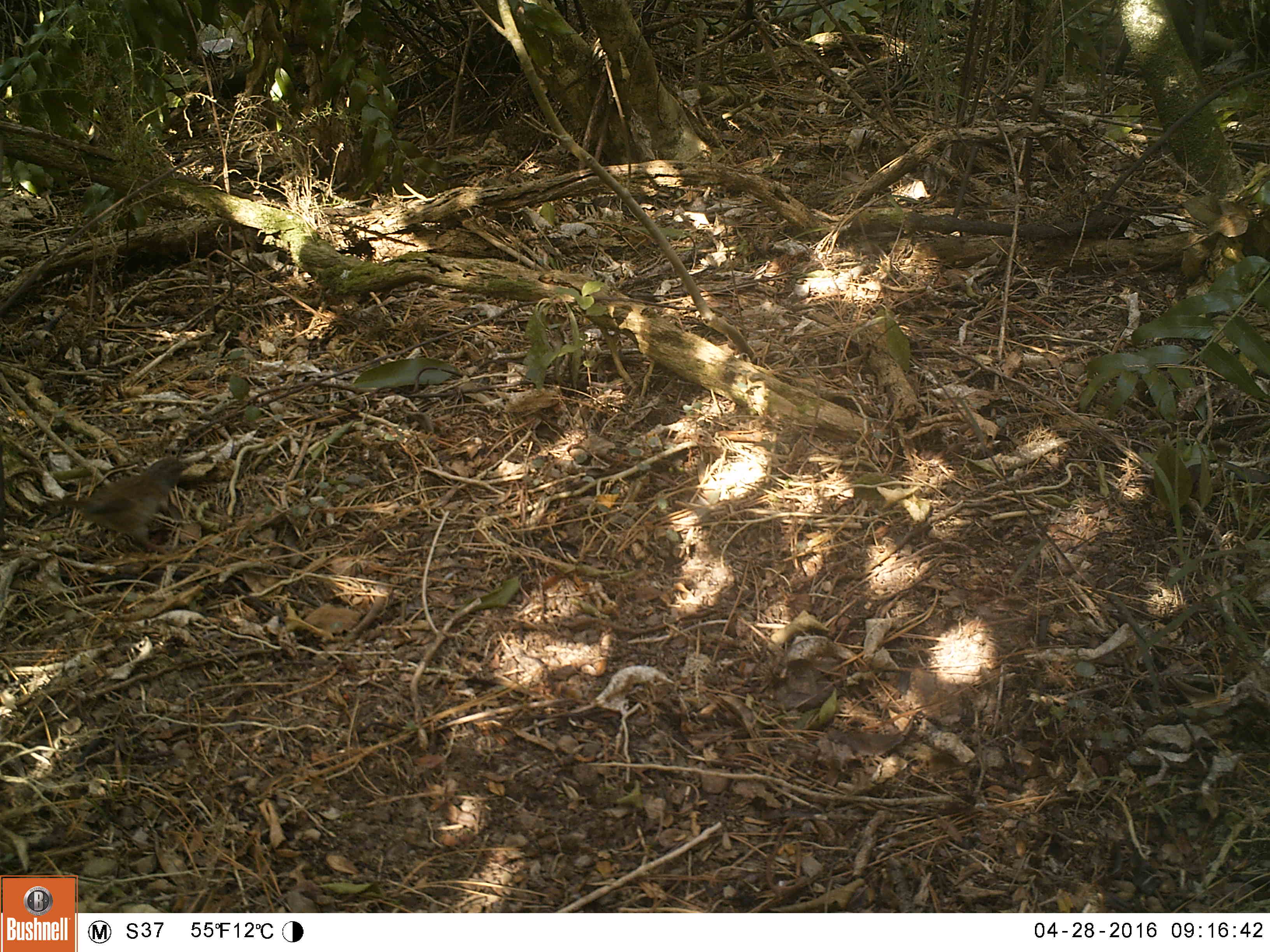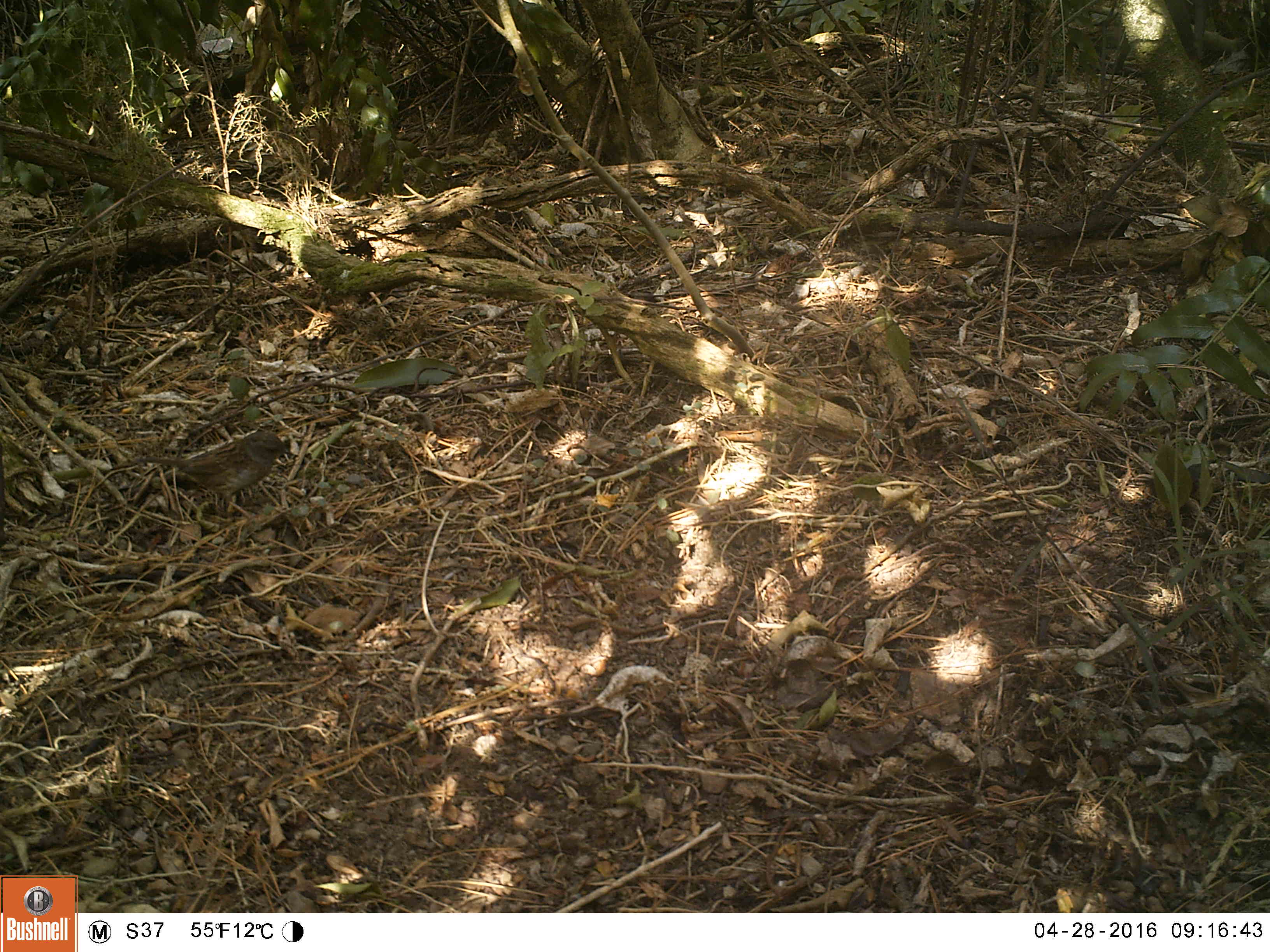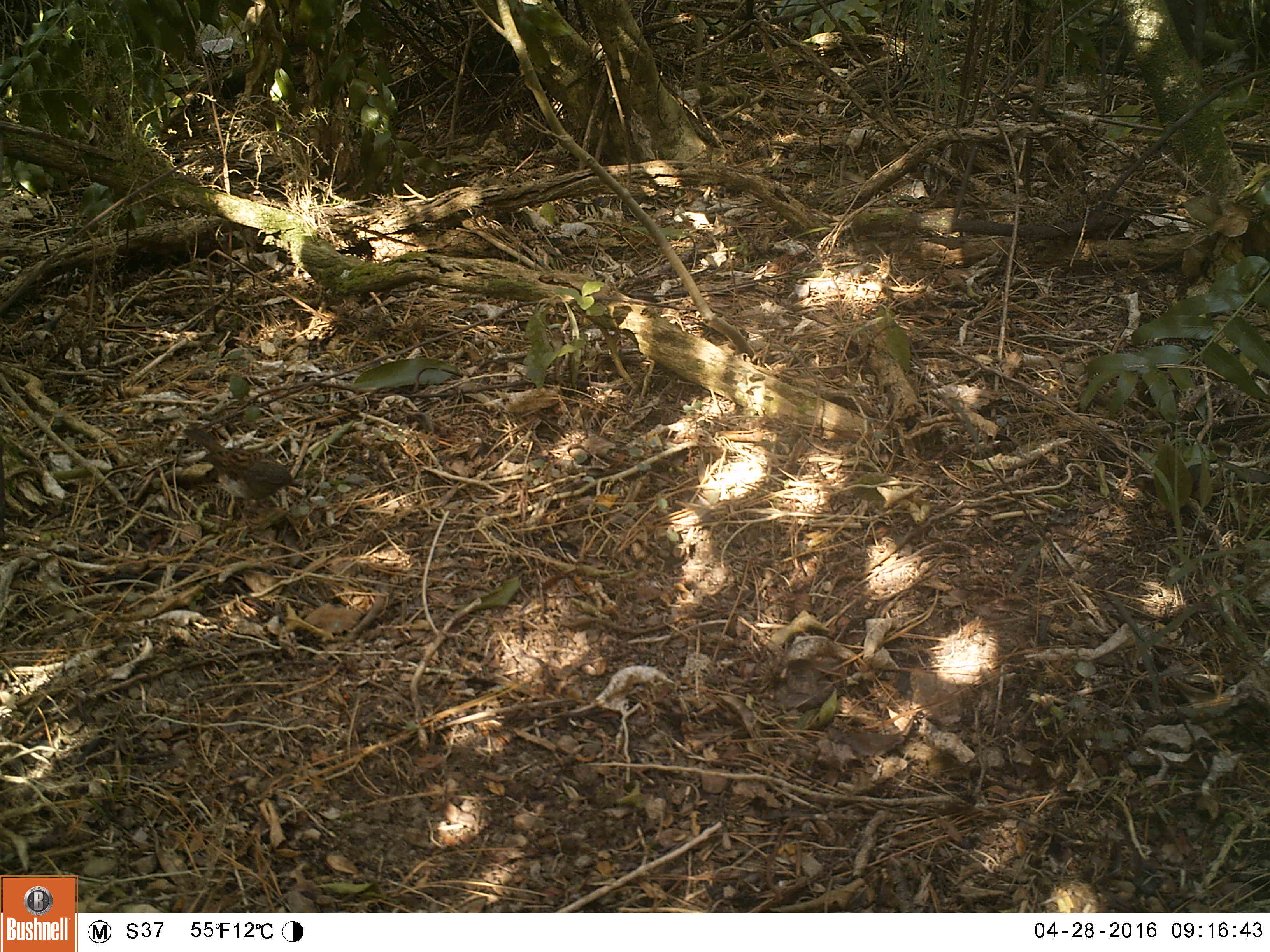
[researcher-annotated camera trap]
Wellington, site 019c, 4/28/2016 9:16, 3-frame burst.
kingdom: Animalia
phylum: Chordata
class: Aves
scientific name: Aves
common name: bird